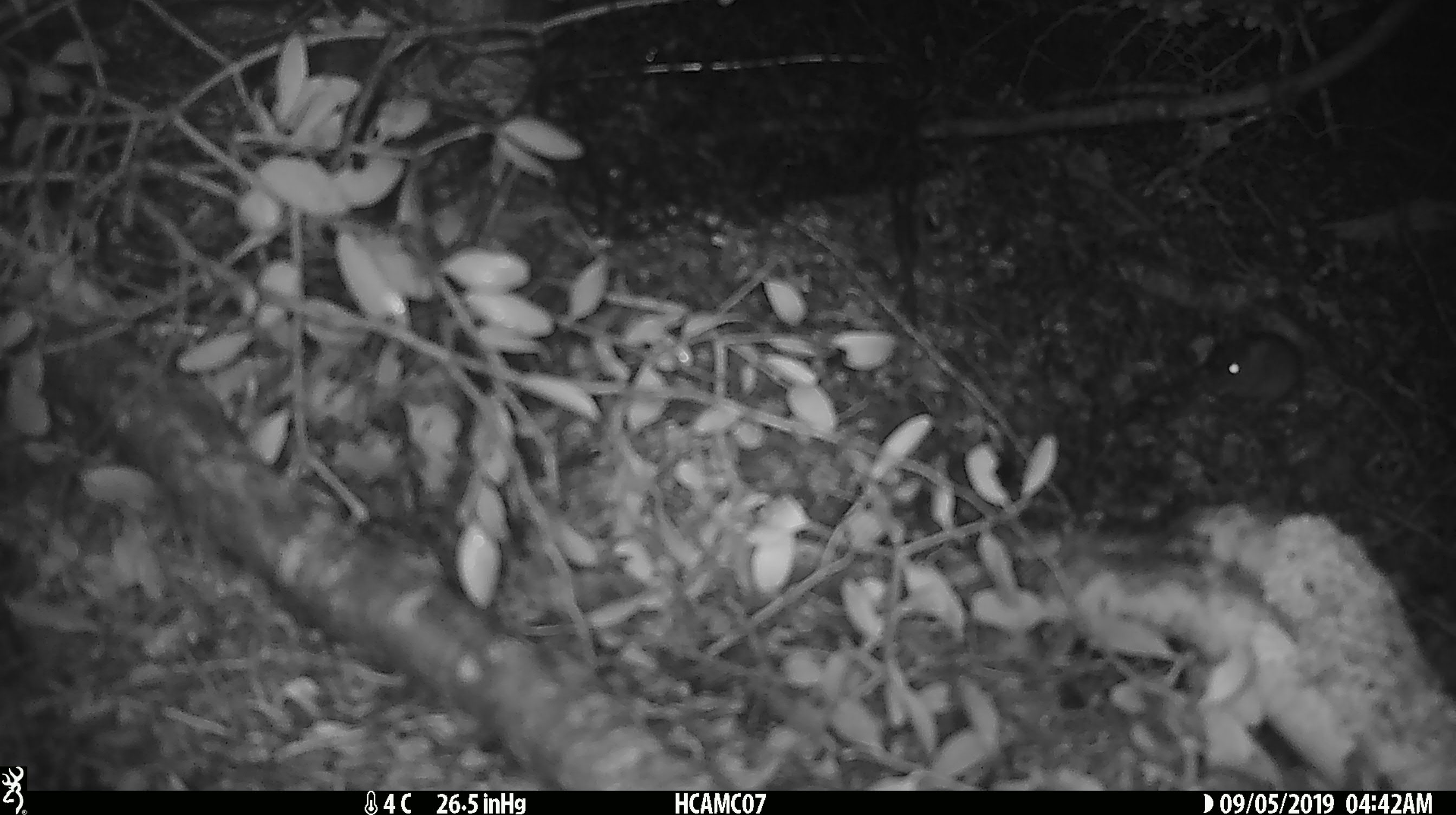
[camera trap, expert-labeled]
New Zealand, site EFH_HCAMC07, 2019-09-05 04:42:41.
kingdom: Animalia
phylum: Chordata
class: Mammalia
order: Rodentia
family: Muridae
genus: Mus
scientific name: Mus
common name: mouse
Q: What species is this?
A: Mouse (Mus).